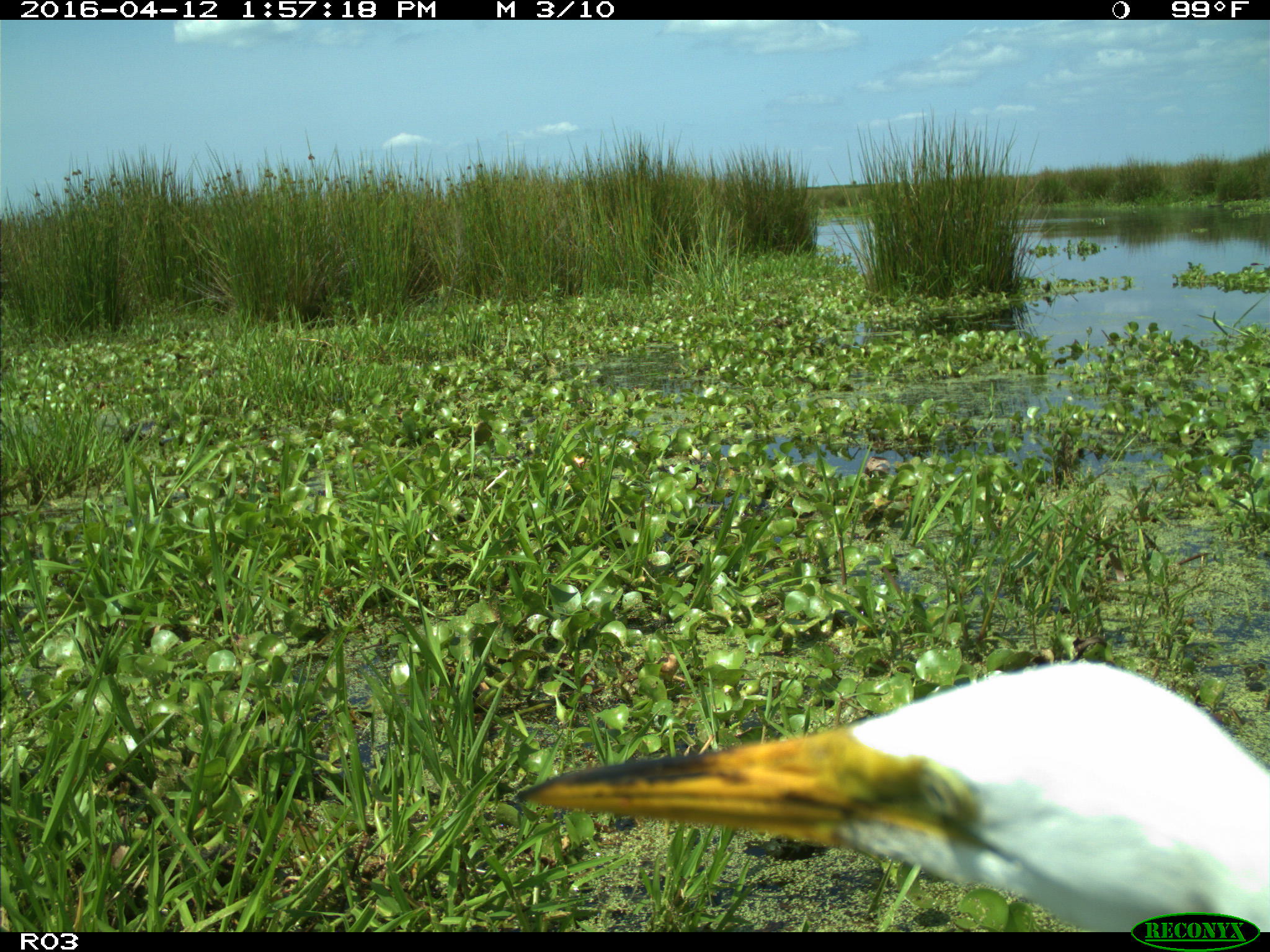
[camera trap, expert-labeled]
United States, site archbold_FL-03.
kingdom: Animalia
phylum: Chordata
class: Mammalia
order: Artiodactyla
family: Bovidae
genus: Bos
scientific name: Bos taurus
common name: domestic cow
Bos taurus (domestic cow).